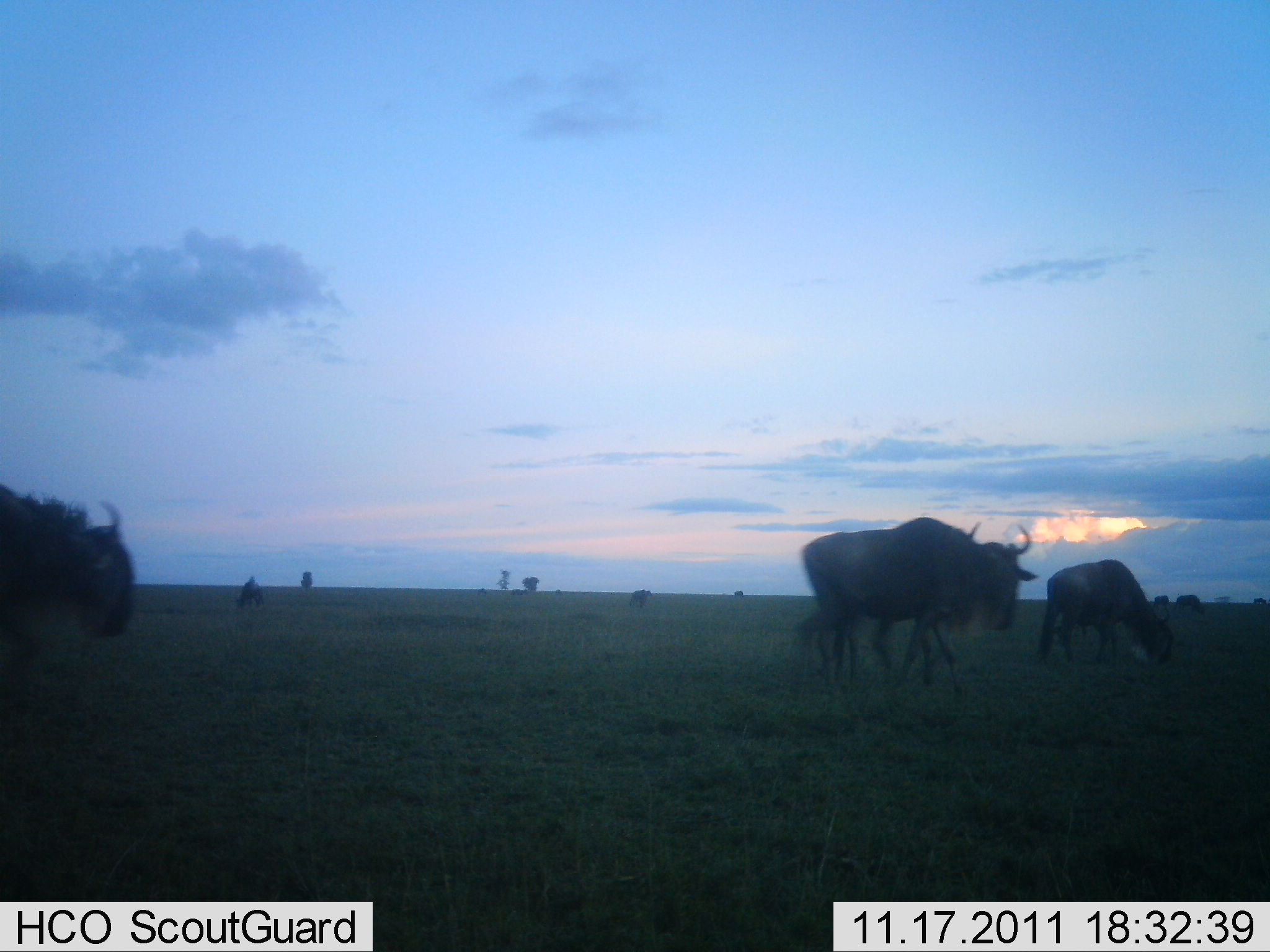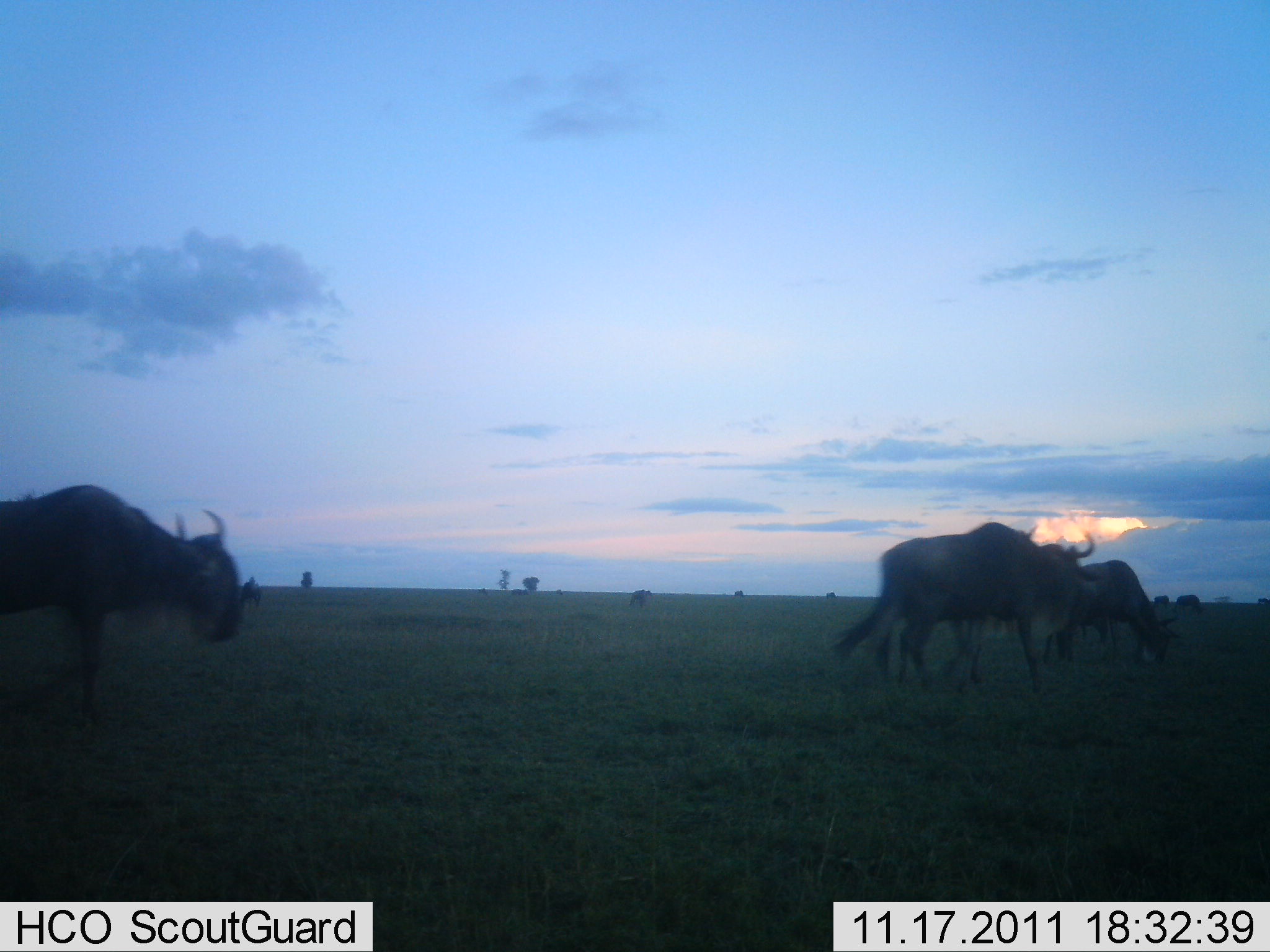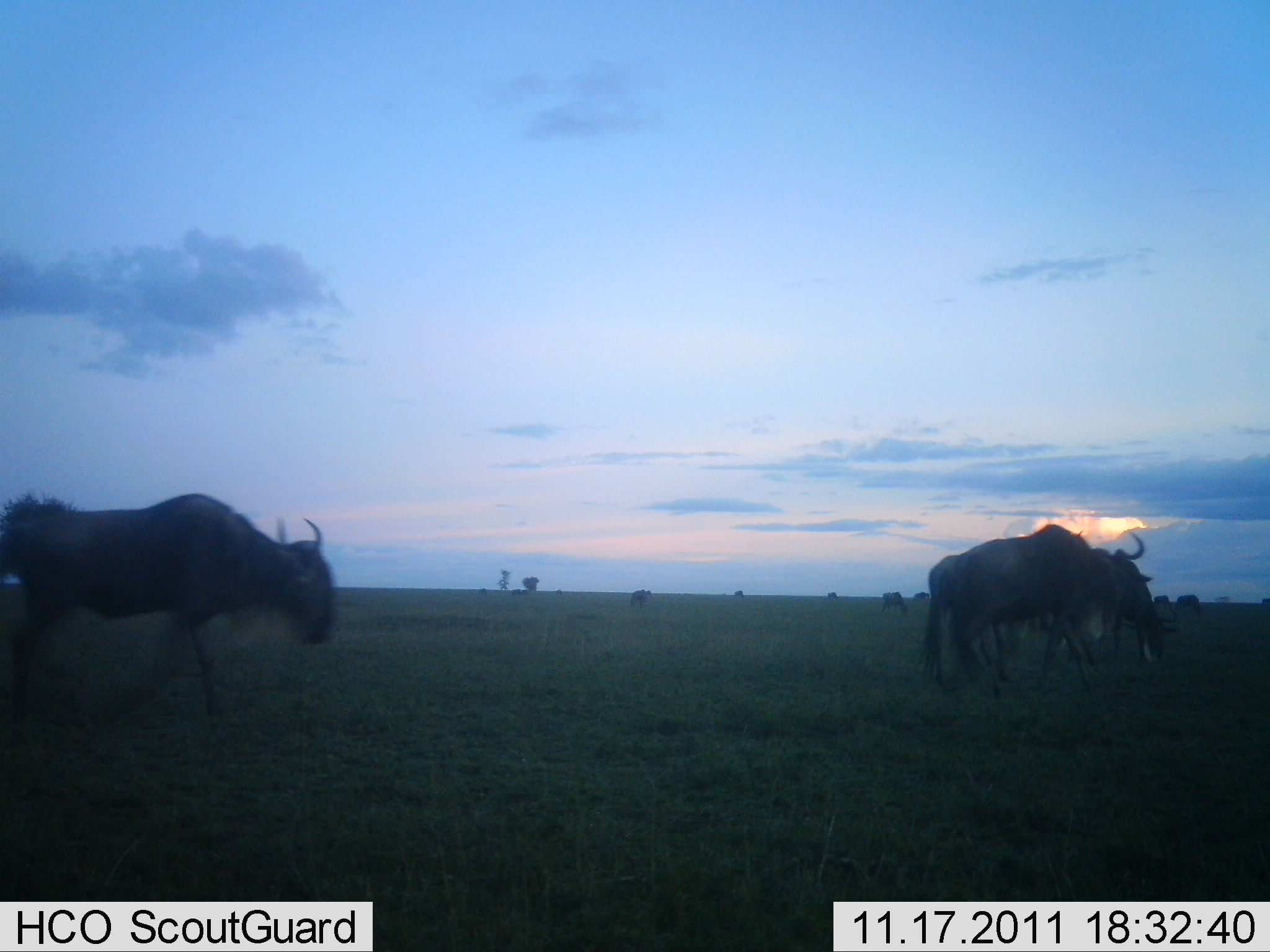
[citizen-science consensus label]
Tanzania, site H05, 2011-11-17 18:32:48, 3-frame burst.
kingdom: Animalia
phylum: Chordata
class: Mammalia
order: Artiodactyla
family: Bovidae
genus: Connochaetes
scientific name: Connochaetes taurinus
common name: blue wildebeest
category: wildebeest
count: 6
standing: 31%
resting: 0%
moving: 100%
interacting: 0%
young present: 0%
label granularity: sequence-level